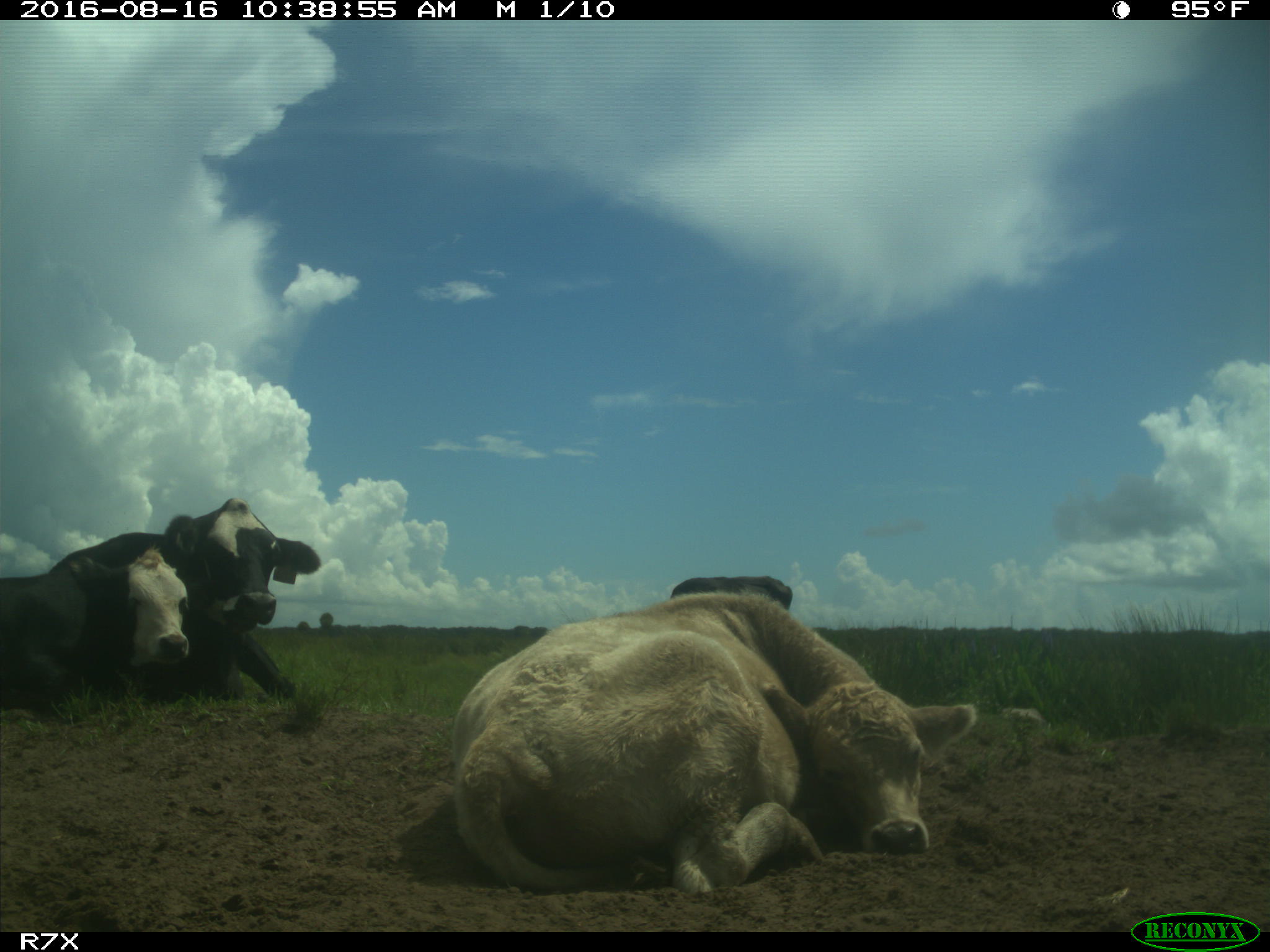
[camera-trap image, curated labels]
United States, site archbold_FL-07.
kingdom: Animalia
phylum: Chordata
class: Mammalia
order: Artiodactyla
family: Bovidae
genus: Bos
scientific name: Bos taurus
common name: domestic cow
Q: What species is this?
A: Bos taurus (domestic cow).